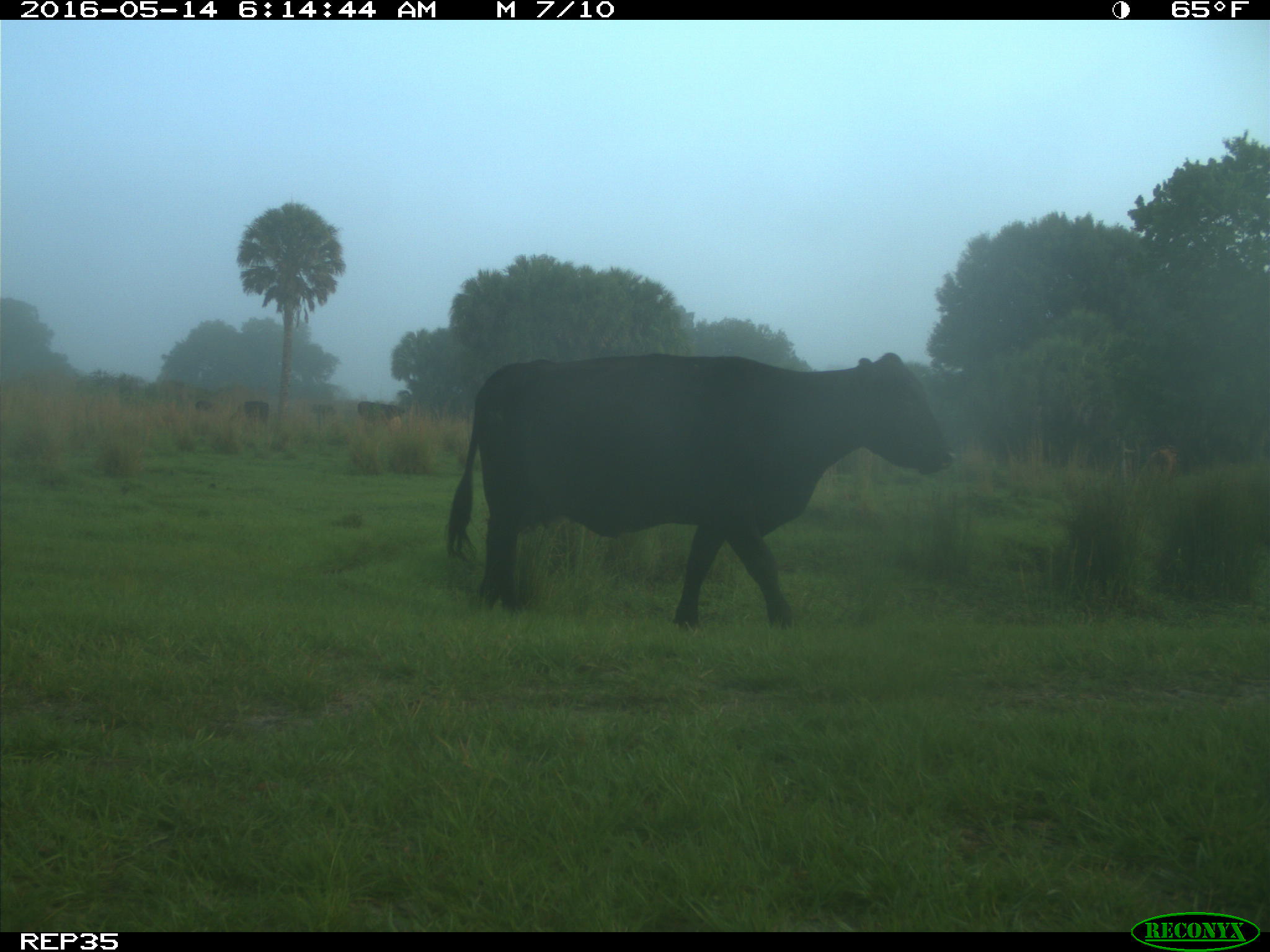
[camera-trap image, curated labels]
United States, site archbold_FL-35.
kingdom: Animalia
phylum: Chordata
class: Mammalia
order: Artiodactyla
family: Bovidae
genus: Bos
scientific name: Bos taurus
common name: domestic cow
Bos taurus (domestic cow).